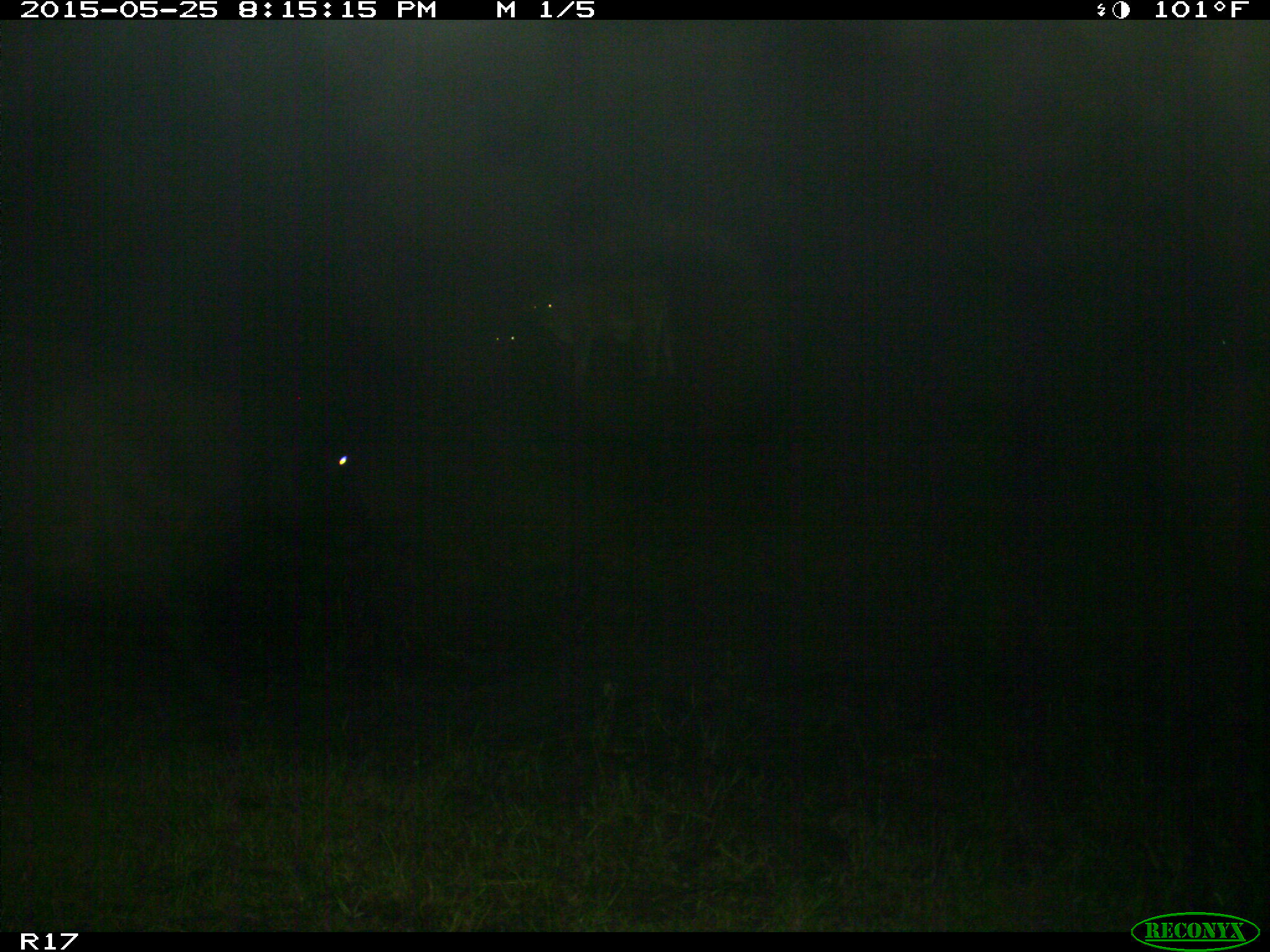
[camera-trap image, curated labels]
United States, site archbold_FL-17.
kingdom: Animalia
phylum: Chordata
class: Mammalia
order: Artiodactyla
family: Bovidae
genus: Bos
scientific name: Bos taurus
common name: domestic cow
Bos taurus (domestic cow).